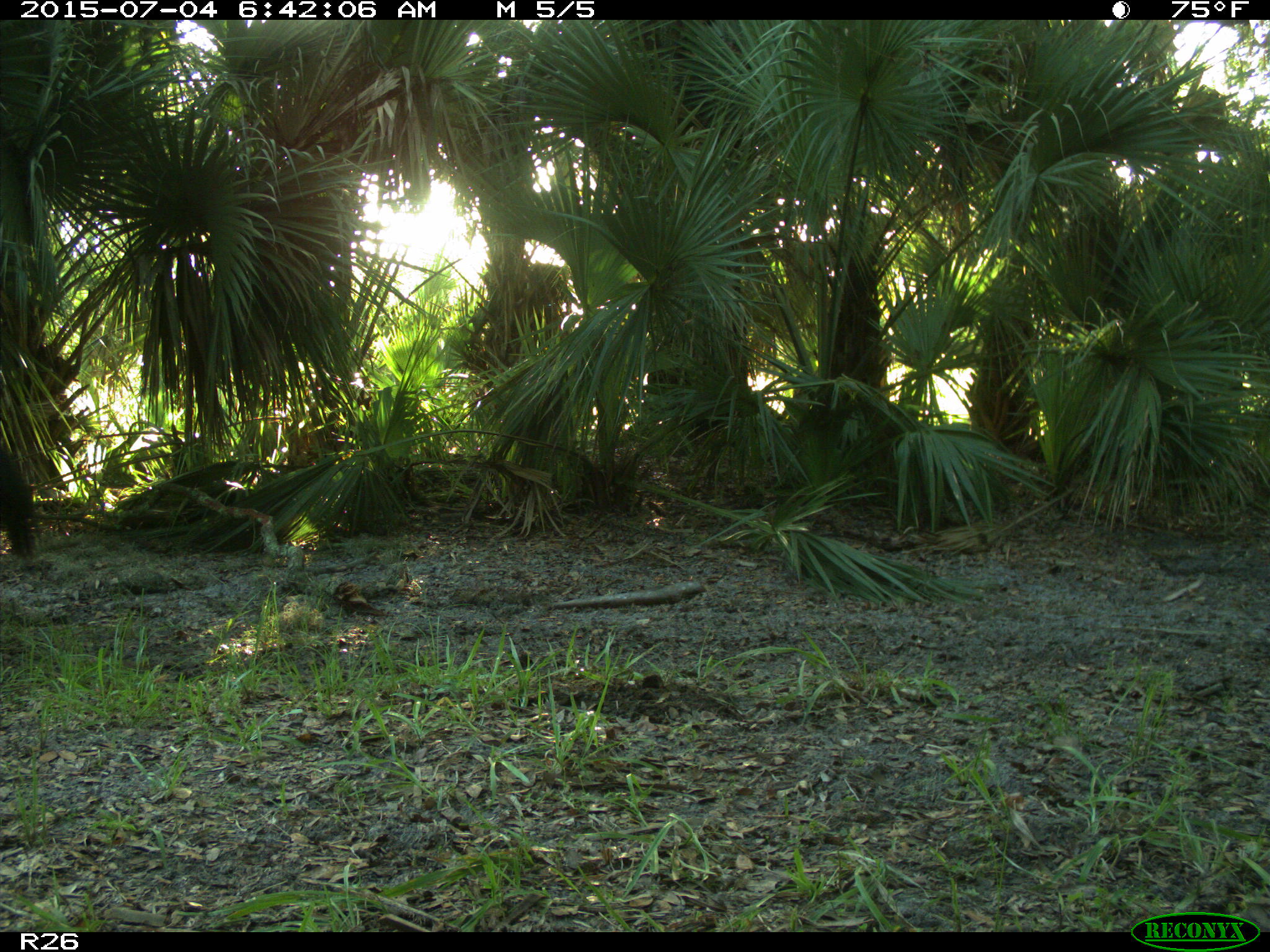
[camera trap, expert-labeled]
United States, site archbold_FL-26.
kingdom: Animalia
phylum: Chordata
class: Mammalia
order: Artiodactyla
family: Bovidae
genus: Bos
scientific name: Bos taurus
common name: domestic cow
Bos taurus (domestic cow).